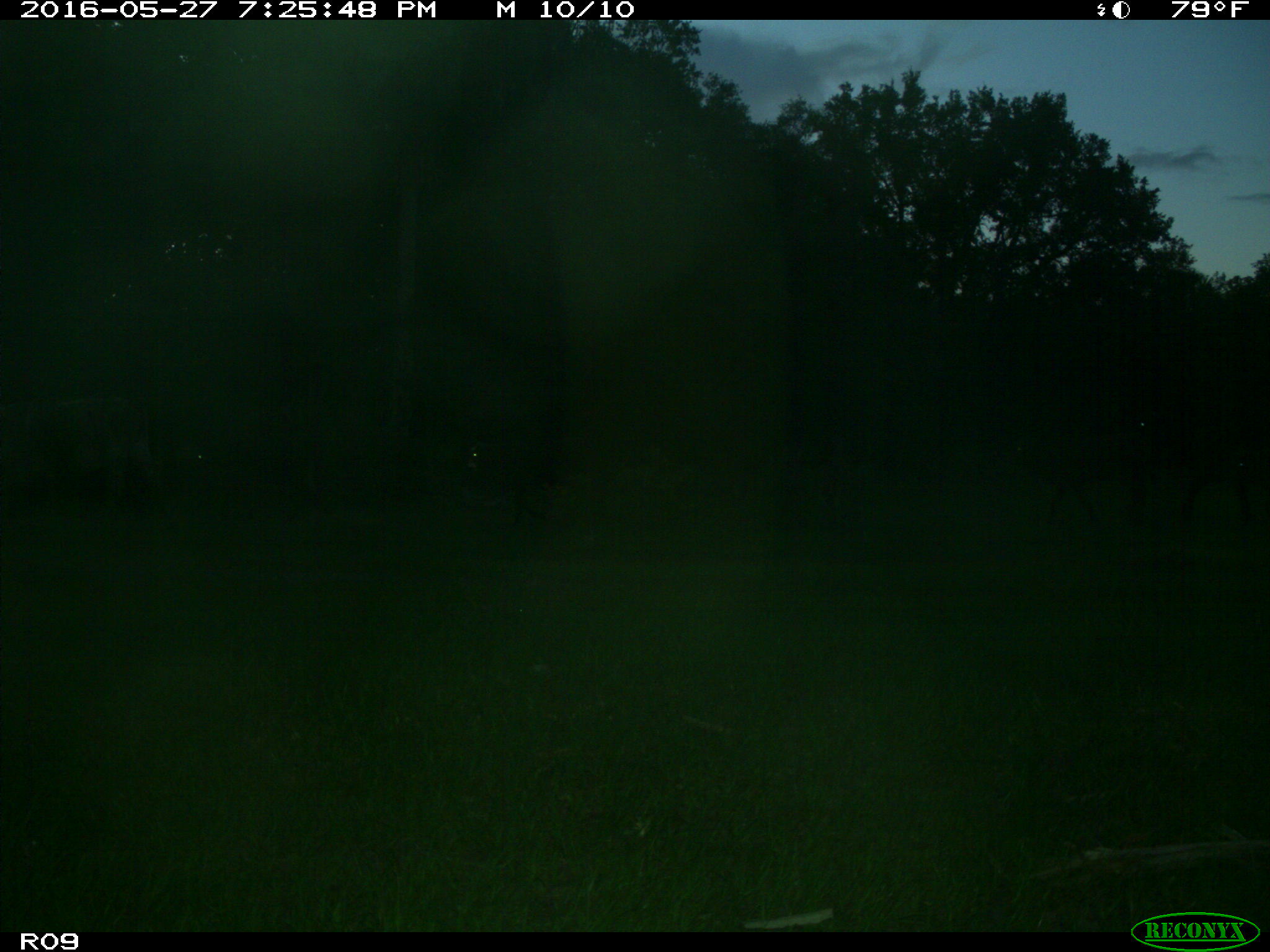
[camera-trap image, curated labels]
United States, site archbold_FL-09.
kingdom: Animalia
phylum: Chordata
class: Mammalia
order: Artiodactyla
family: Bovidae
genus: Bos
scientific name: Bos taurus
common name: domestic cow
Bos taurus (domestic cow).